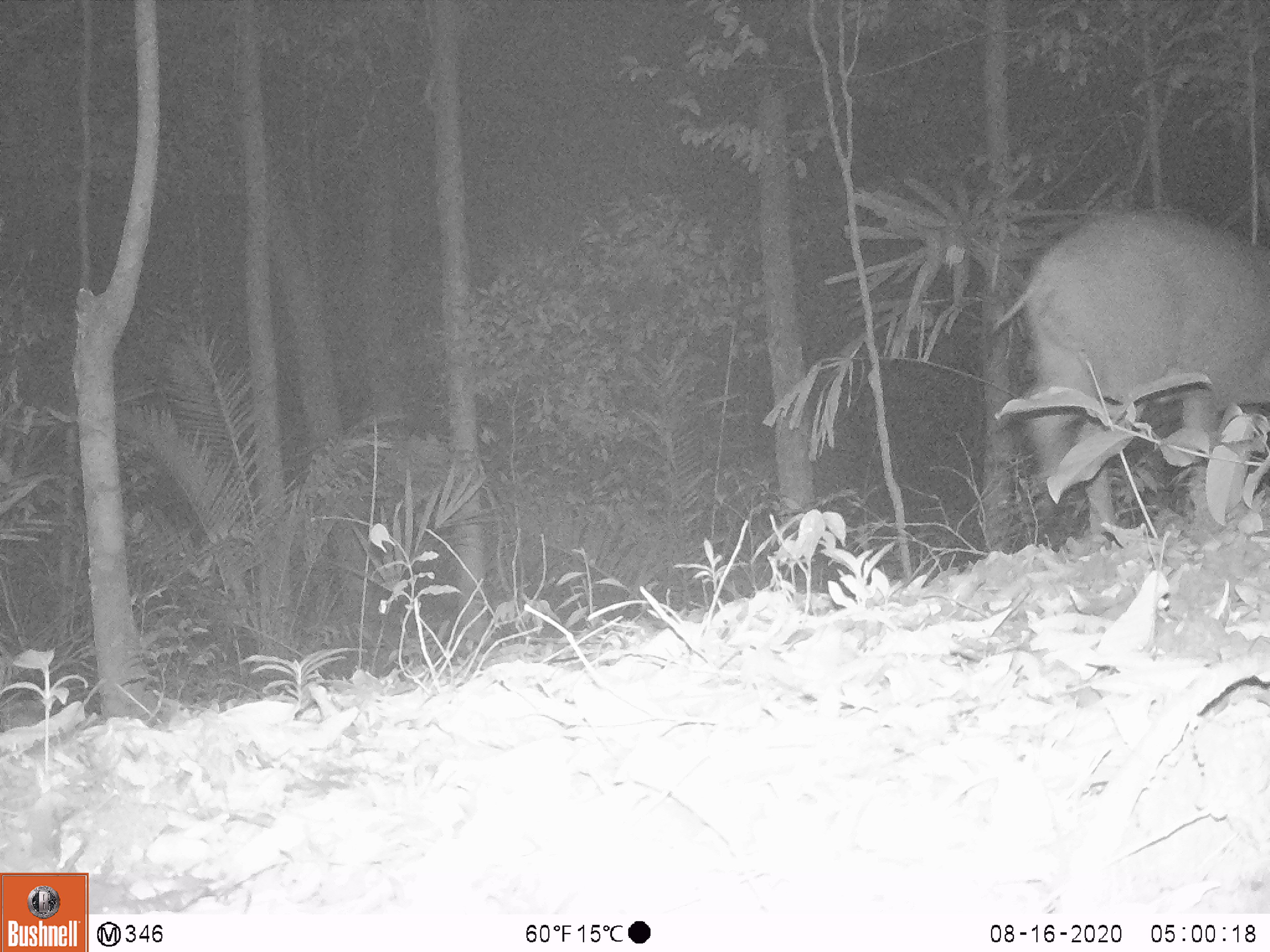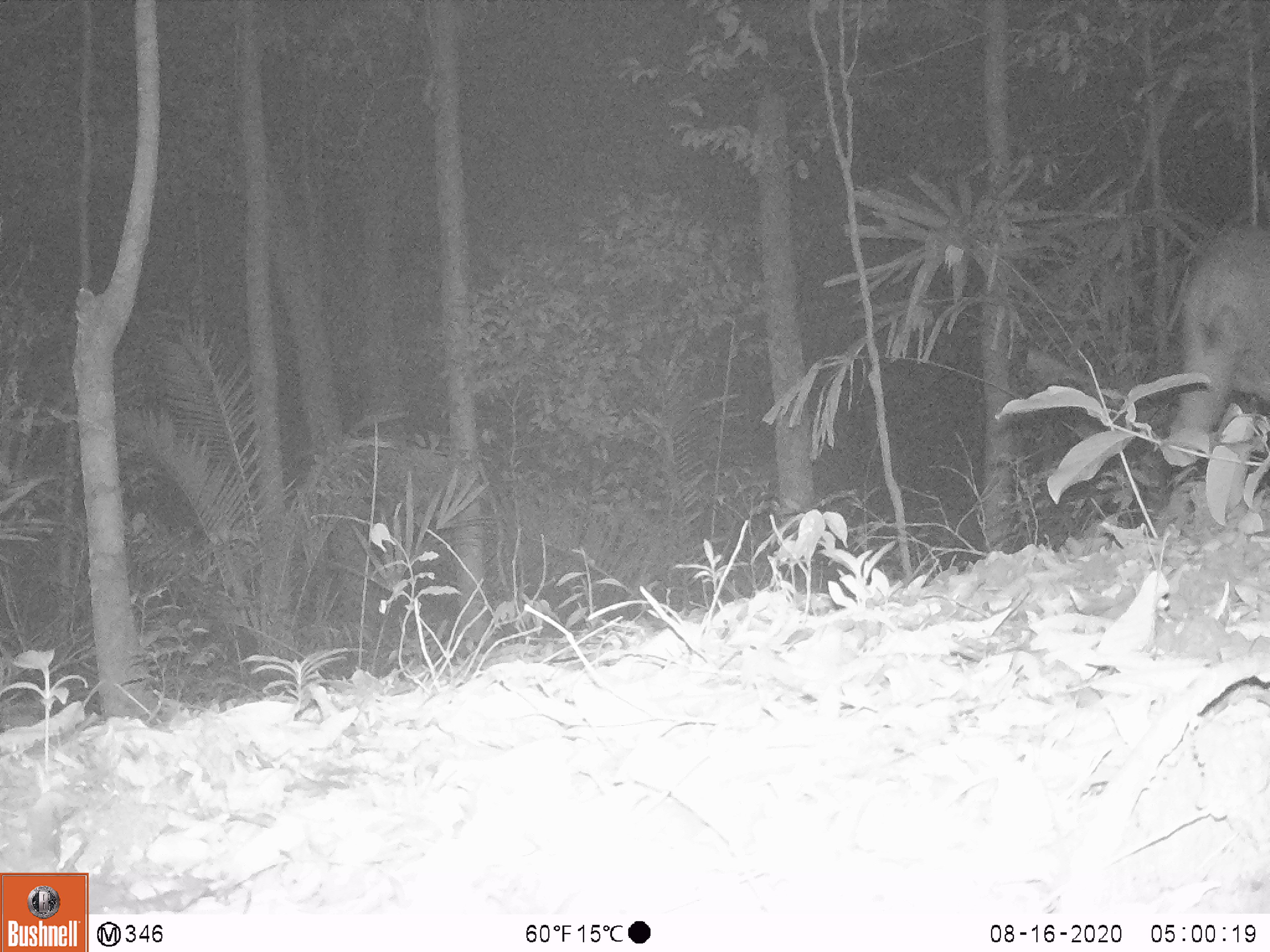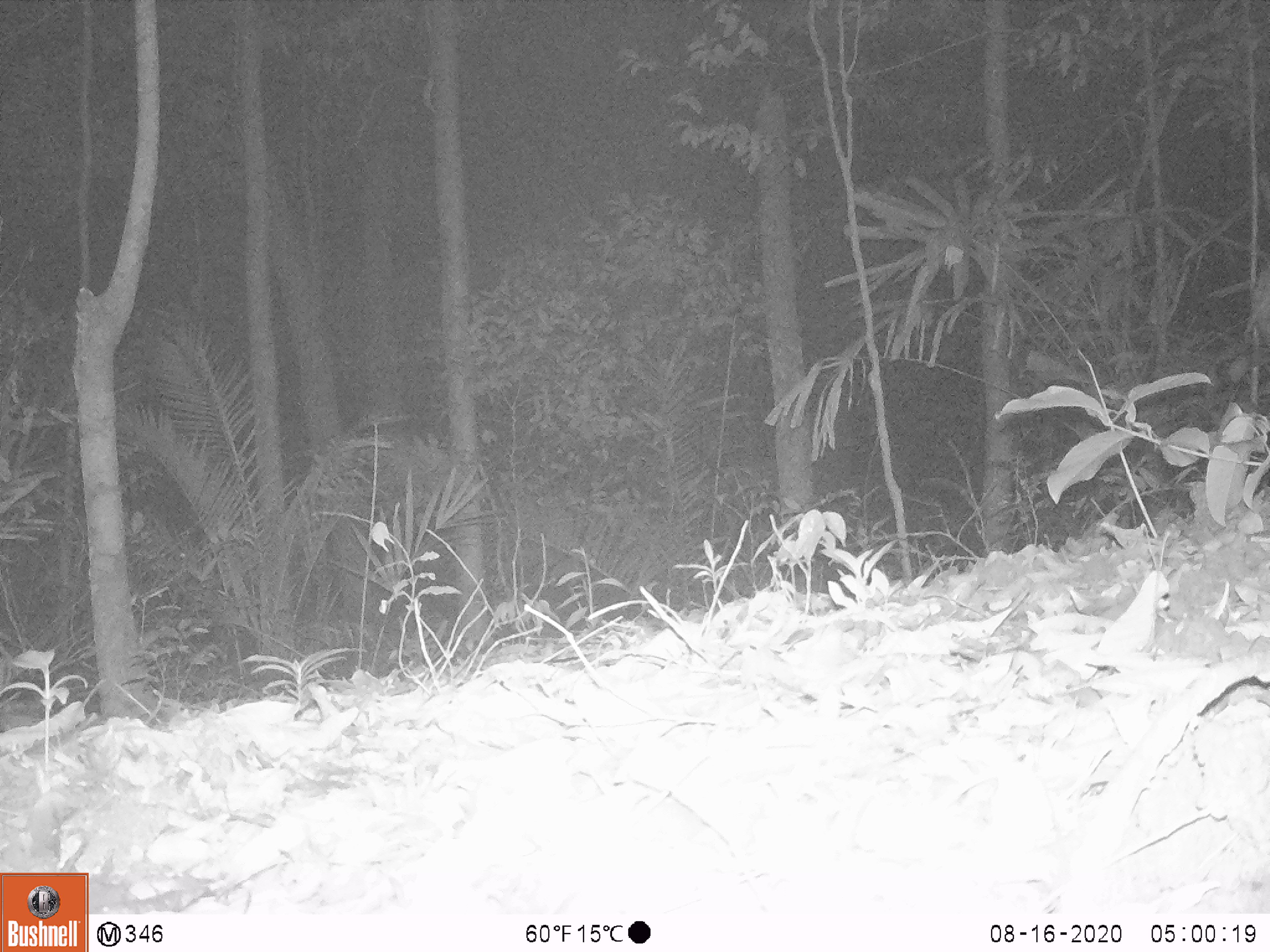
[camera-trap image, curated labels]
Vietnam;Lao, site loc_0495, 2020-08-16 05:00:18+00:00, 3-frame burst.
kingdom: Animalia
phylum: Chordata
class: Mammalia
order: Artiodactyla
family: Suidae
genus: Sus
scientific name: Sus scrofa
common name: eurasian wild pig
Eurasian wild pig (Sus scrofa). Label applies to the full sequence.